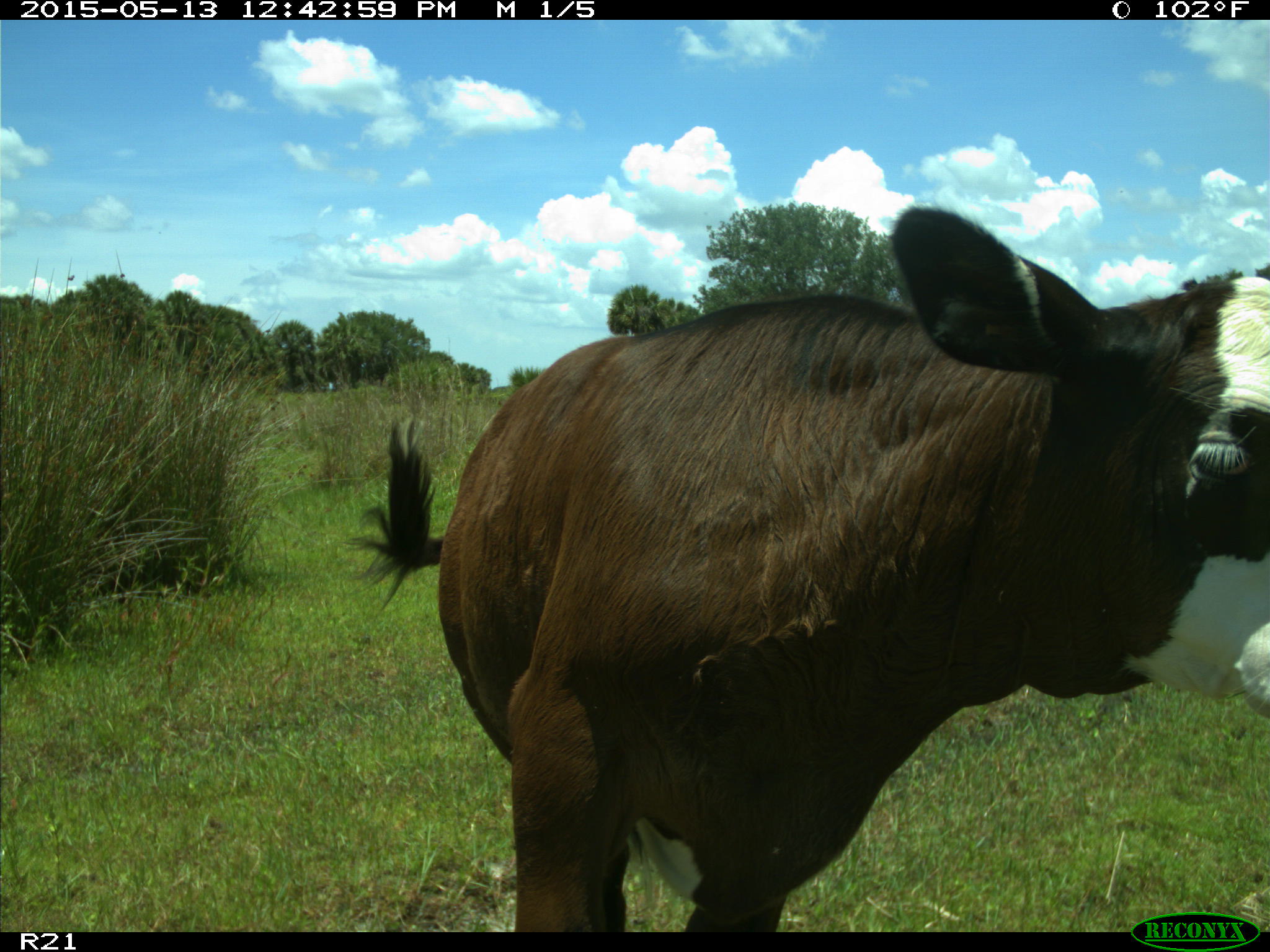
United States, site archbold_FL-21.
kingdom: Animalia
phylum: Chordata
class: Mammalia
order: Artiodactyla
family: Bovidae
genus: Bos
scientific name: Bos taurus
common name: domestic cow